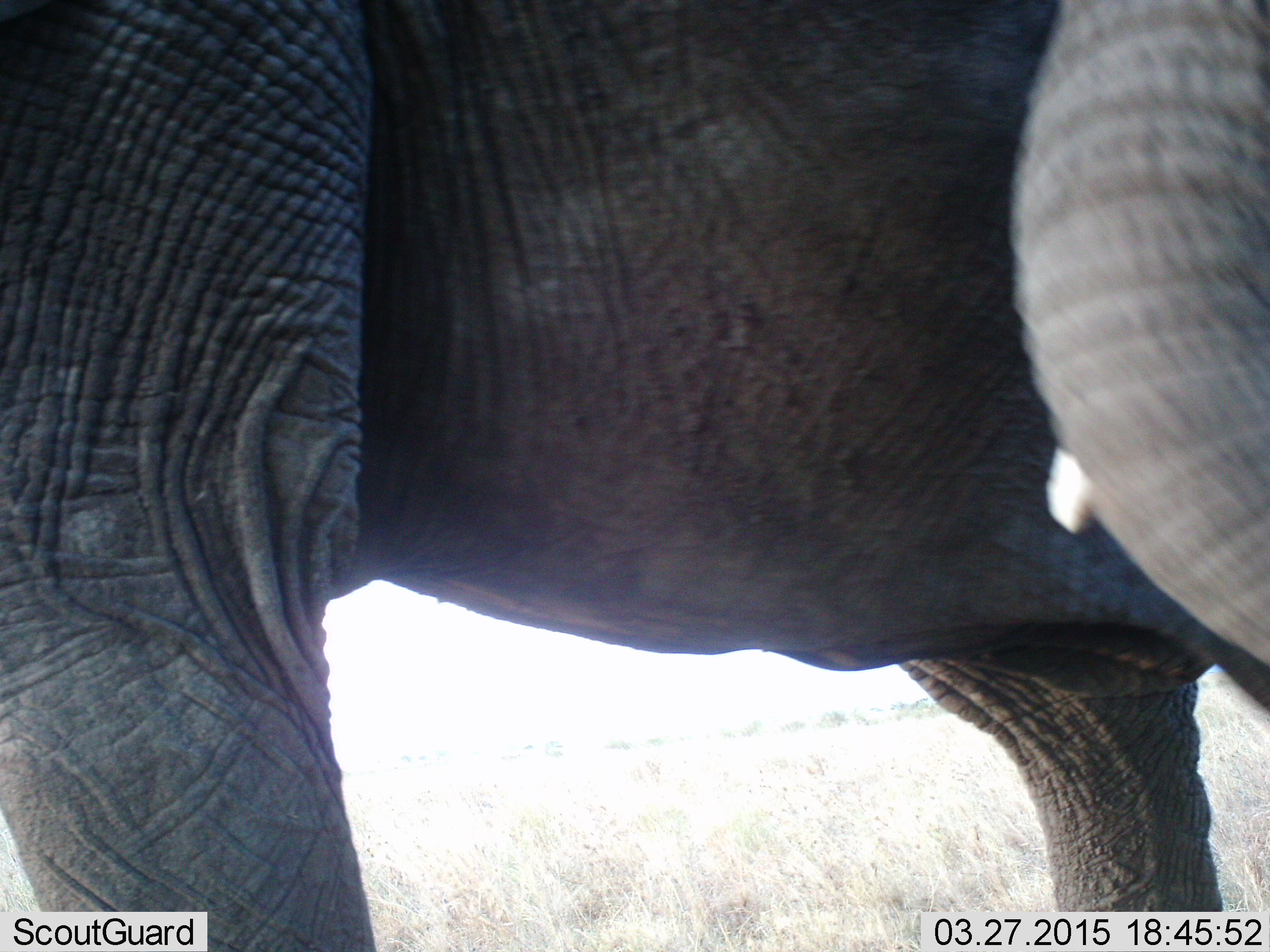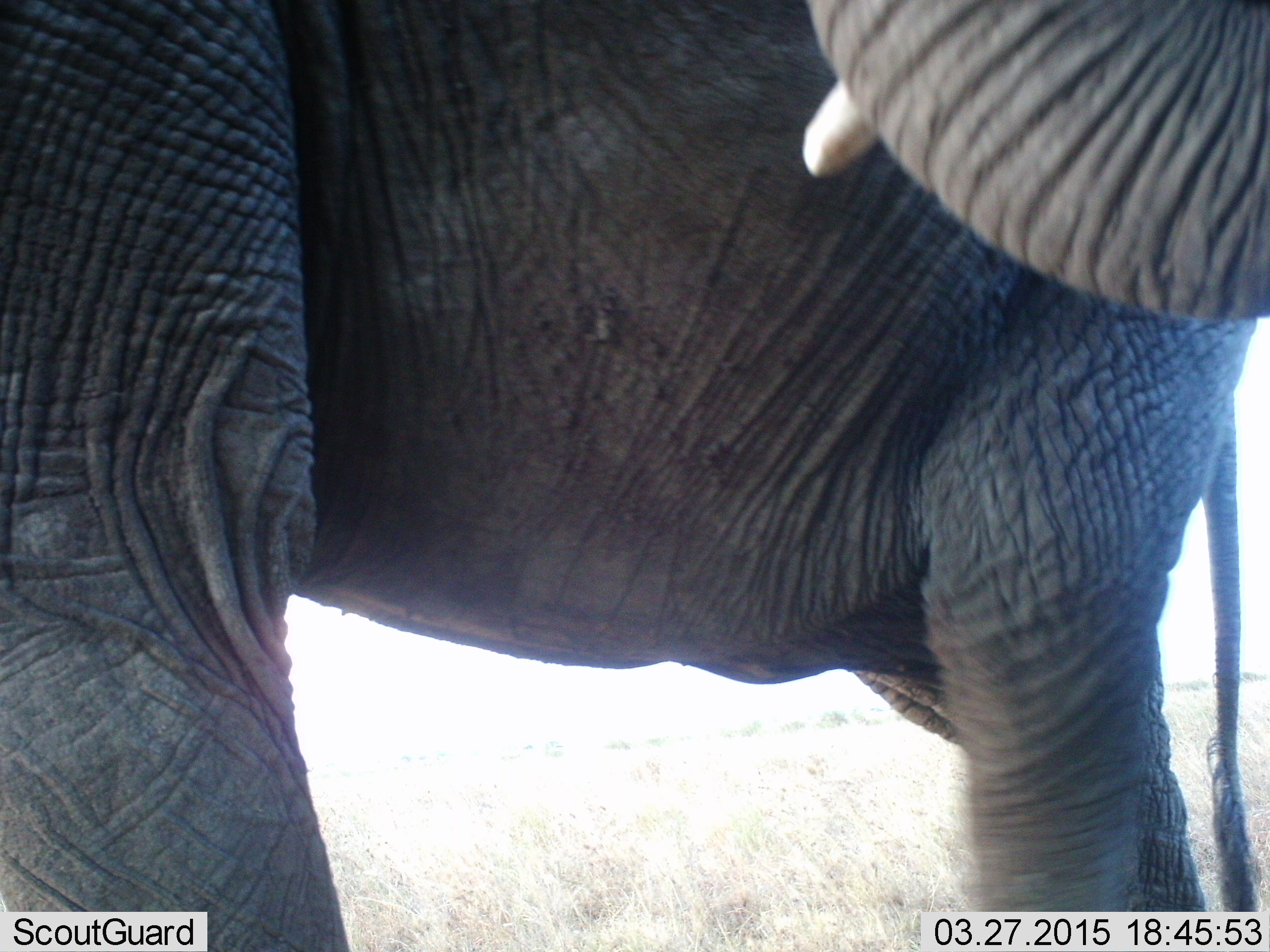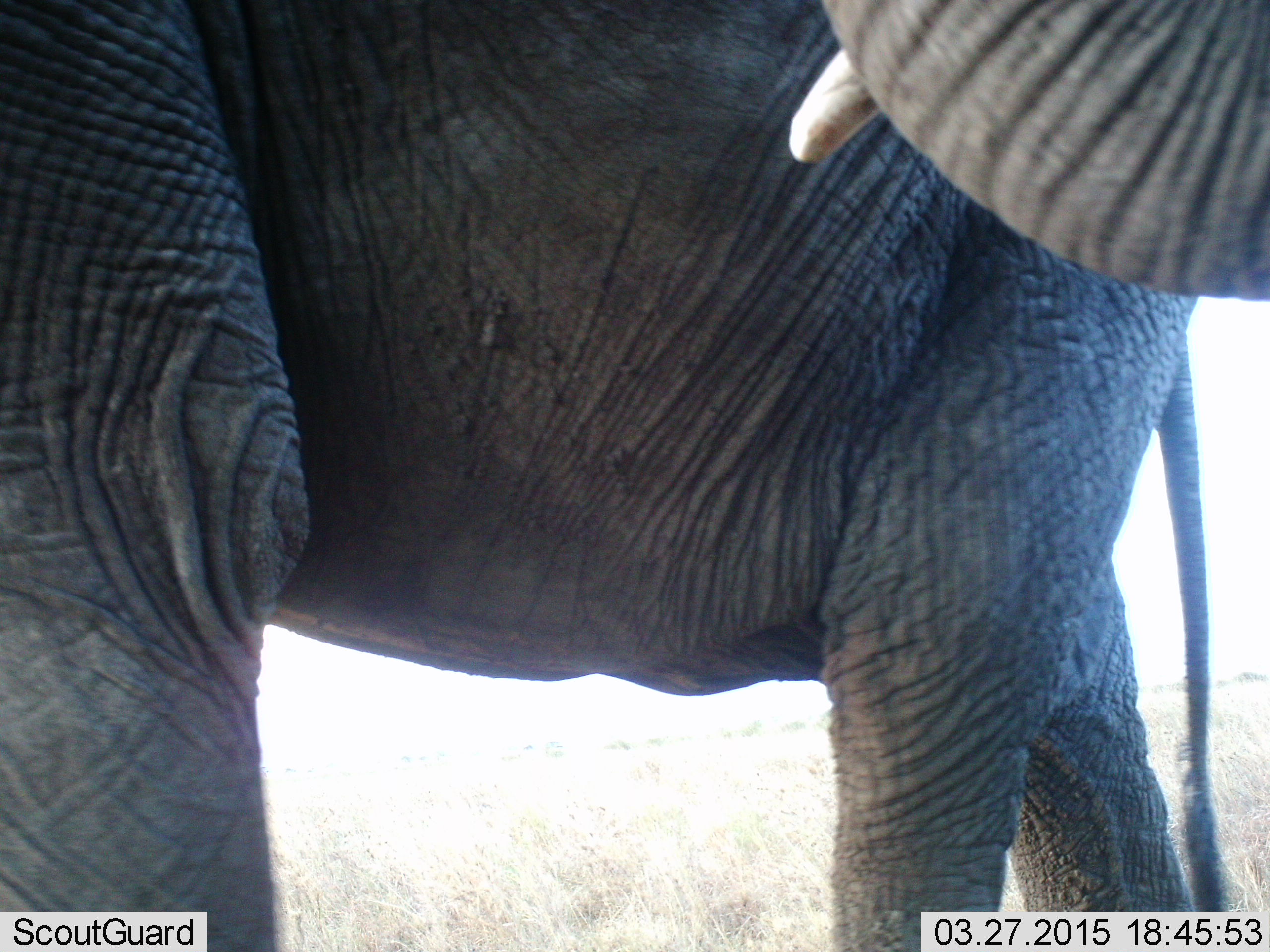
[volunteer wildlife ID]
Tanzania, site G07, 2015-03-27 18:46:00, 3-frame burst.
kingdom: Animalia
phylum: Chordata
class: Mammalia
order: Proboscidea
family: Elephantidae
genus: Loxodonta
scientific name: Loxodonta africana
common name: african bush elephant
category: elephant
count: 2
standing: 70%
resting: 0%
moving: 30%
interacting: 0%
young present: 0%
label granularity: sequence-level